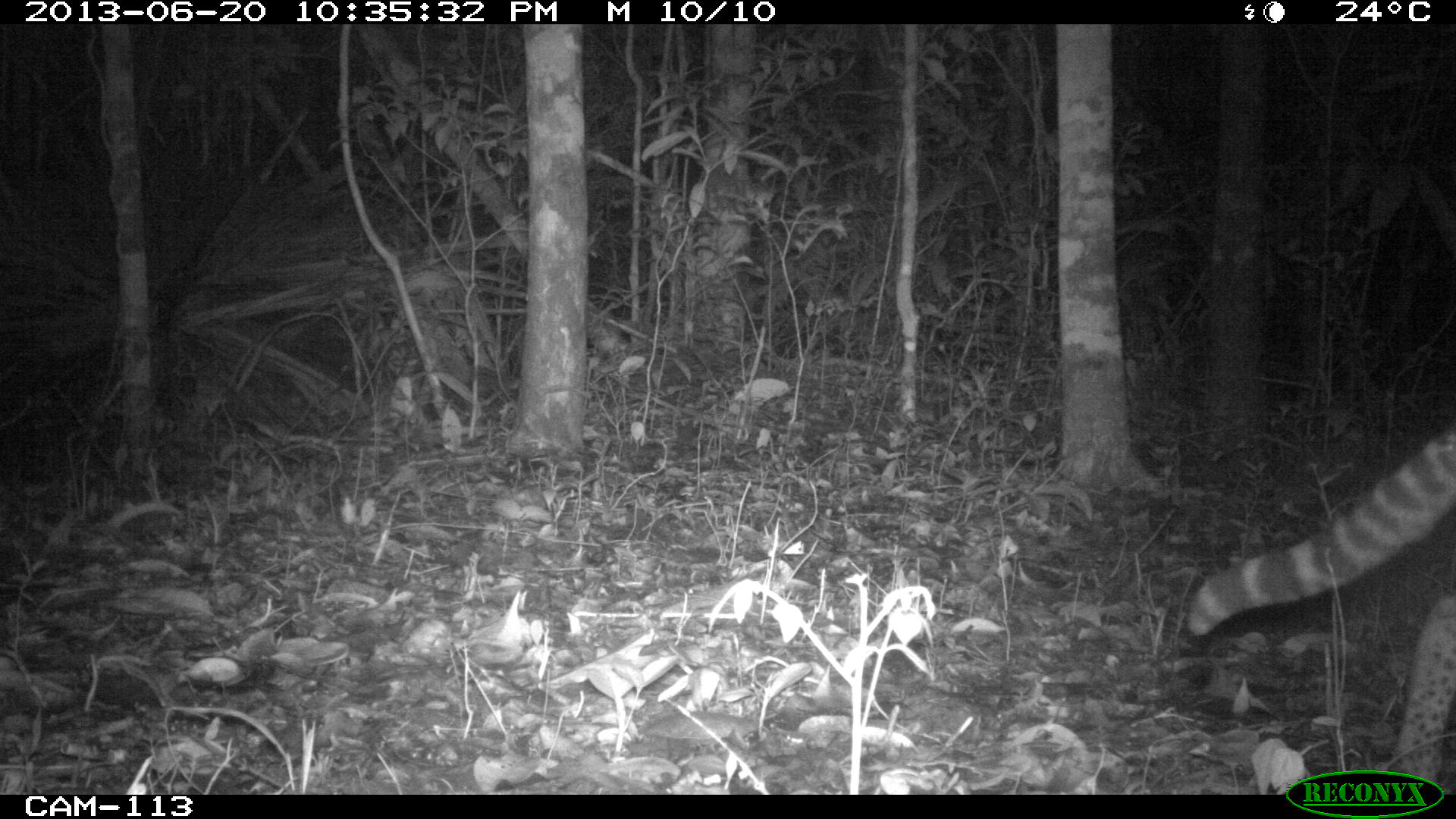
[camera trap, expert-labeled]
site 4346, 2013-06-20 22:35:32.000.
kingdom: Animalia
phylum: Chordata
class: Mammalia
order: Carnivora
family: Felidae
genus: Leopardus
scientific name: Leopardus pardalis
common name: ocelot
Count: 1.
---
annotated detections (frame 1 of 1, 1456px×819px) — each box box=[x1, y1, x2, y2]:
leopardus pardalis: box=[1189, 416, 1456, 790]